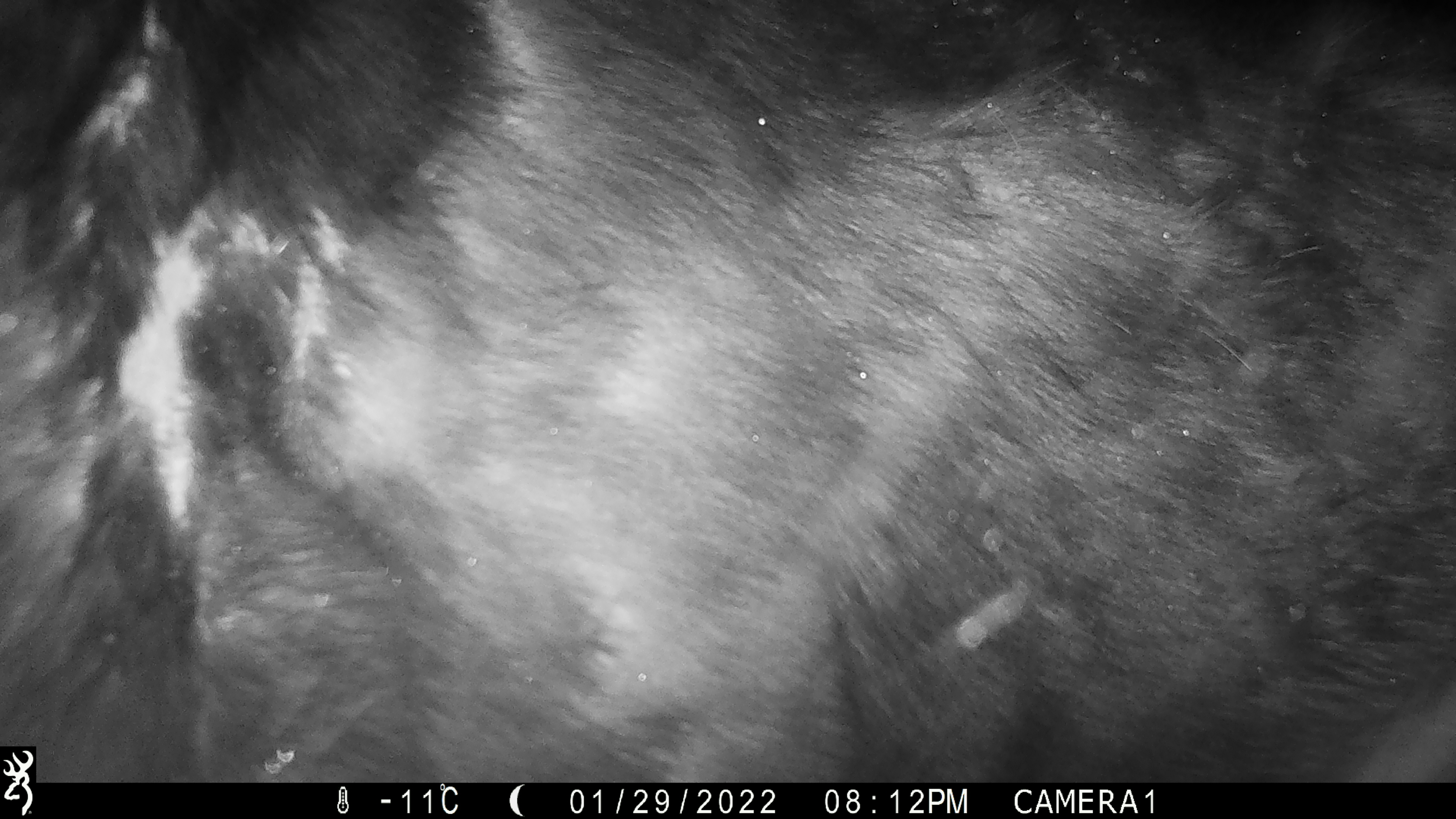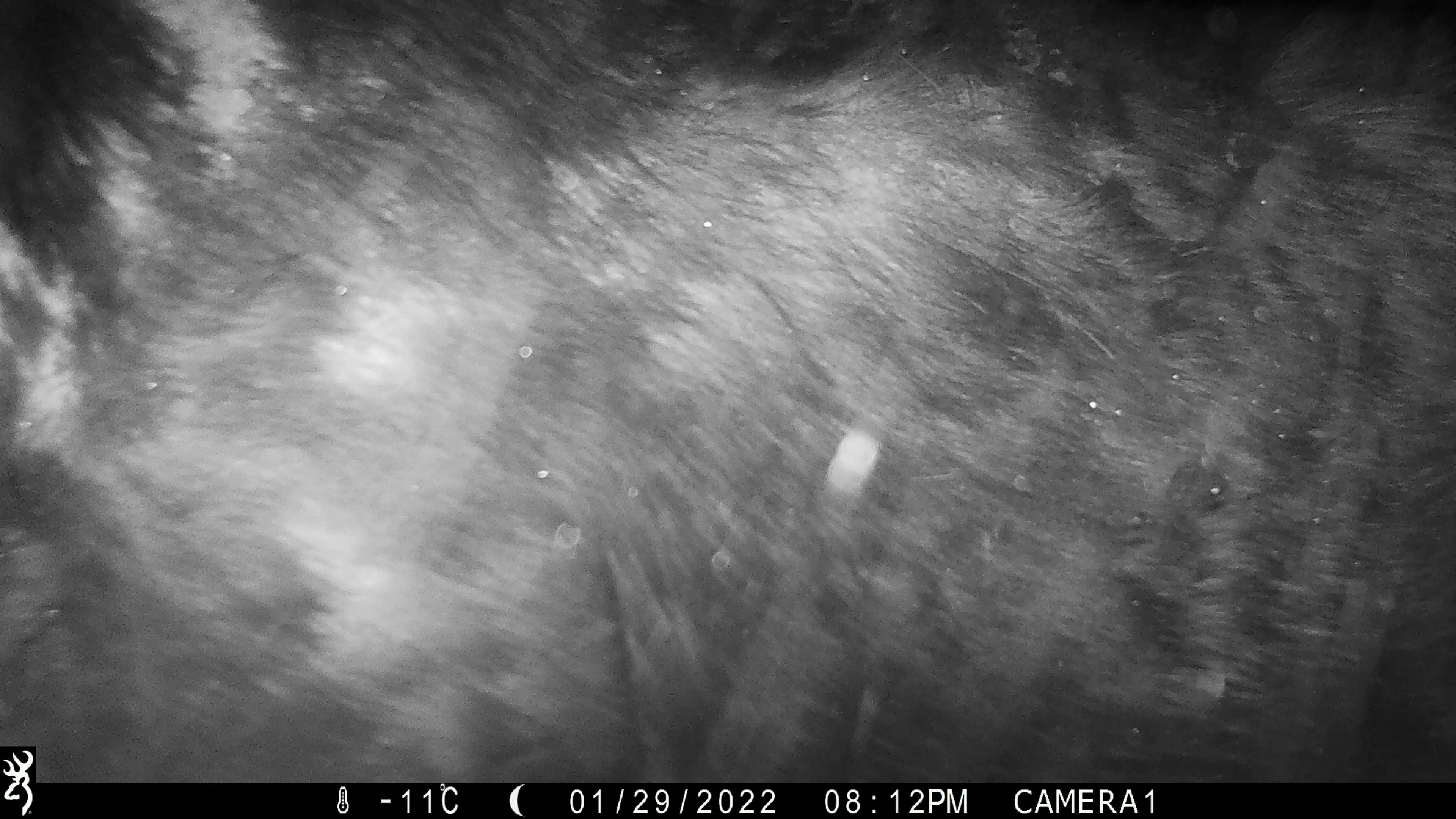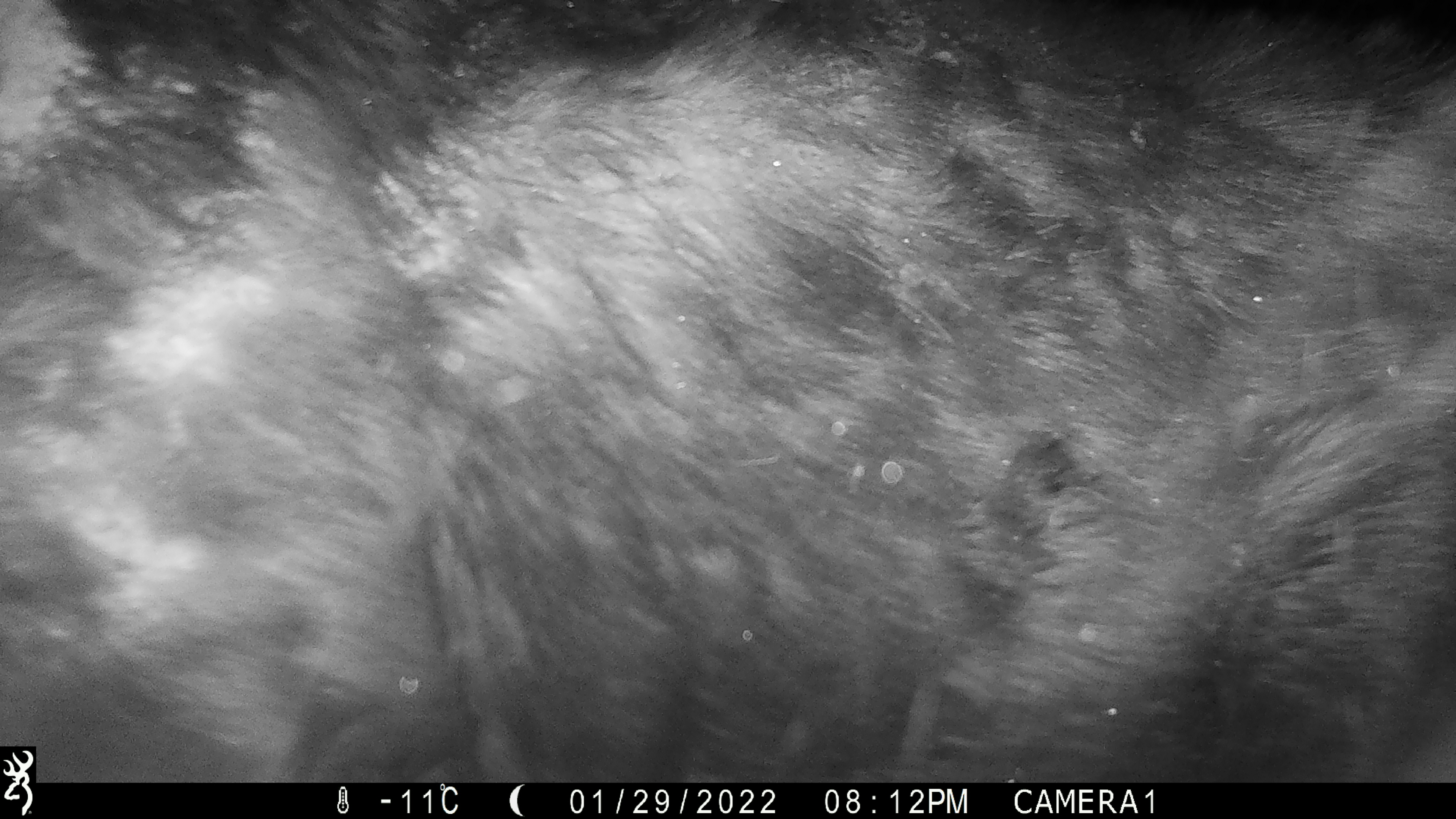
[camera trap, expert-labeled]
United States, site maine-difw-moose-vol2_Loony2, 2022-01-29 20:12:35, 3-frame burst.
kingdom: Animalia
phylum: Chordata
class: Mammalia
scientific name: Mammalia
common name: mammal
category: mammal sp.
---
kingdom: Animalia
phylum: Chordata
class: Mammalia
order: Artiodactyla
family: Cervidae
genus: Alces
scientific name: Alces alces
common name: moose